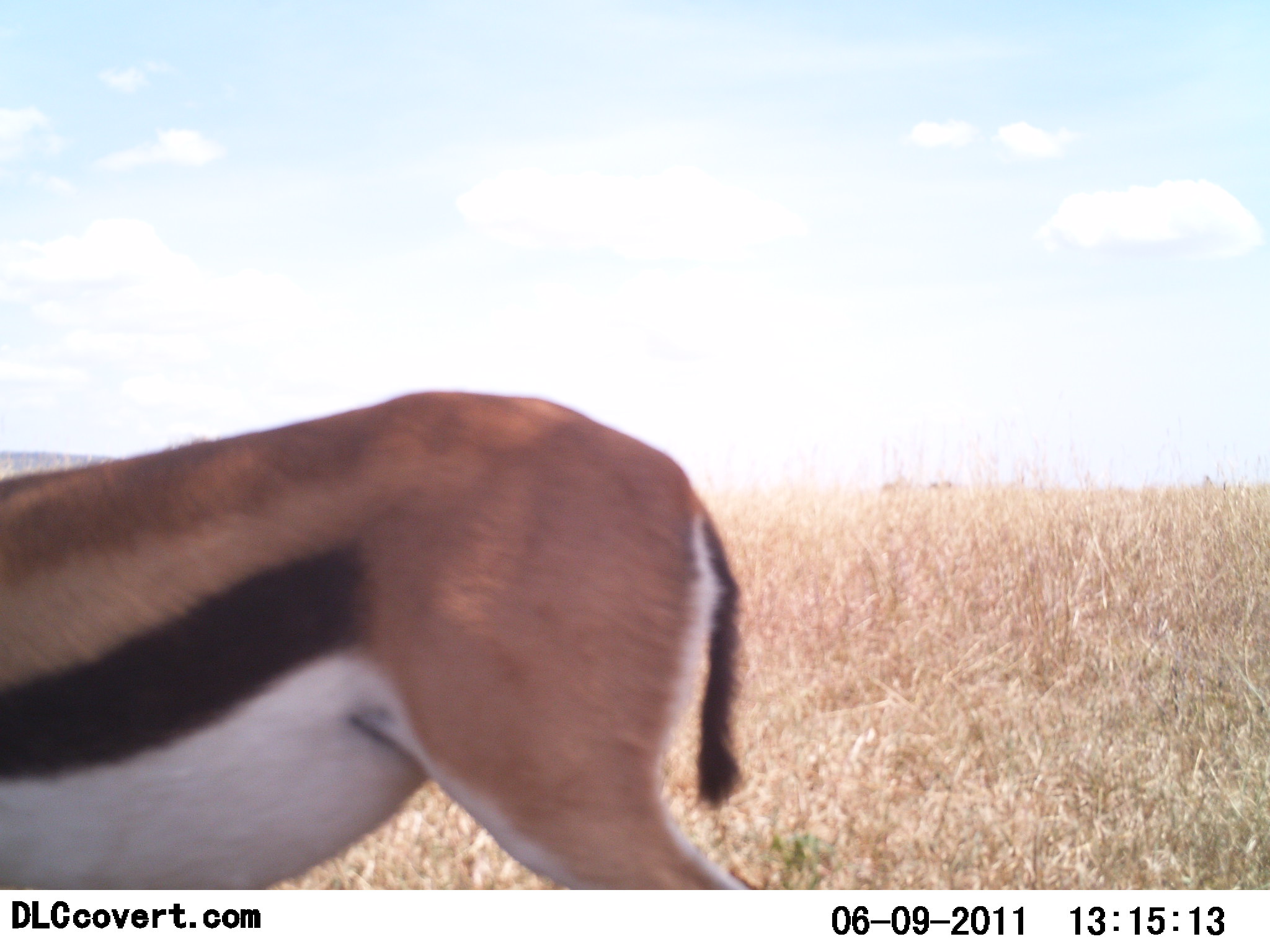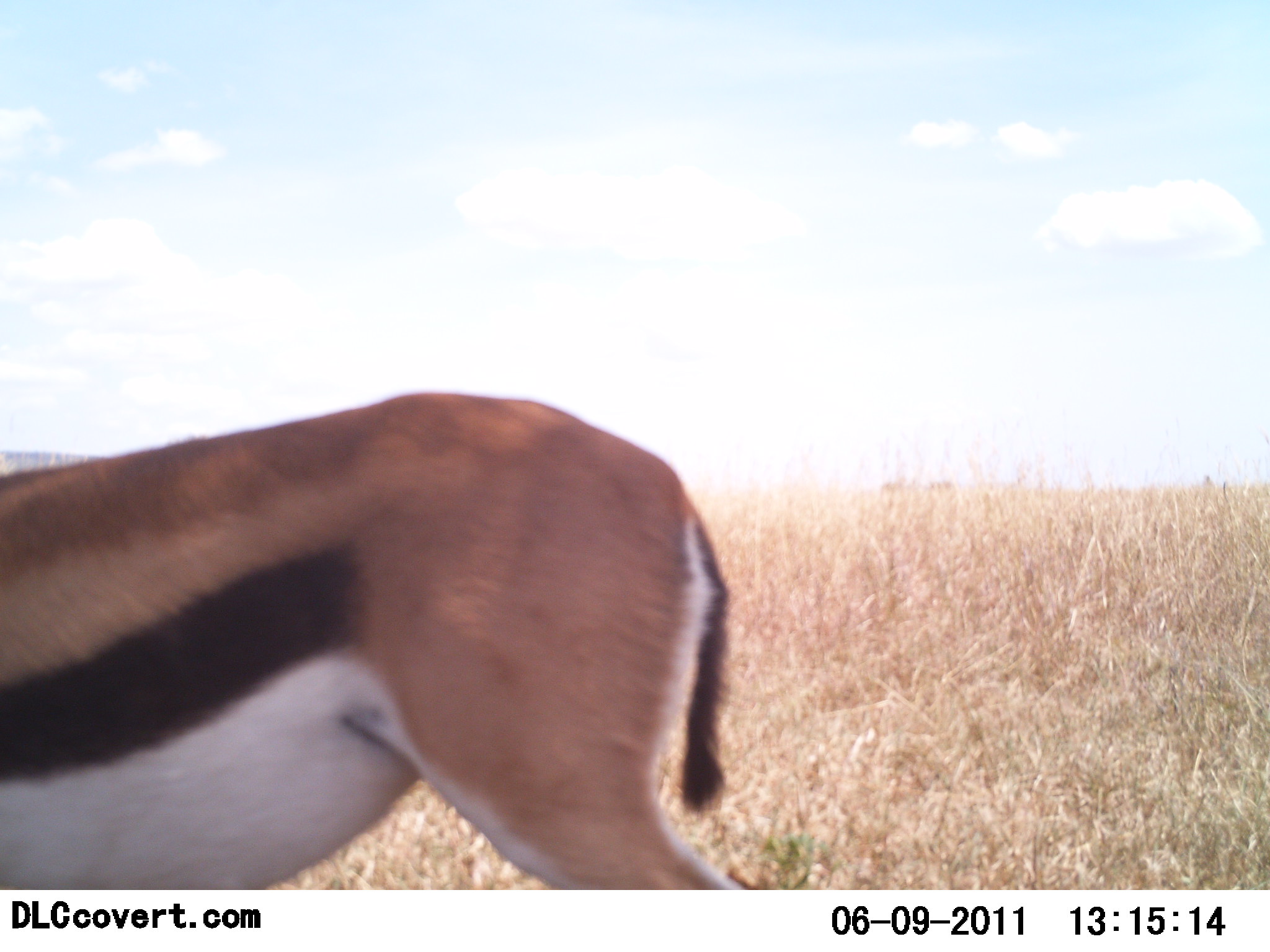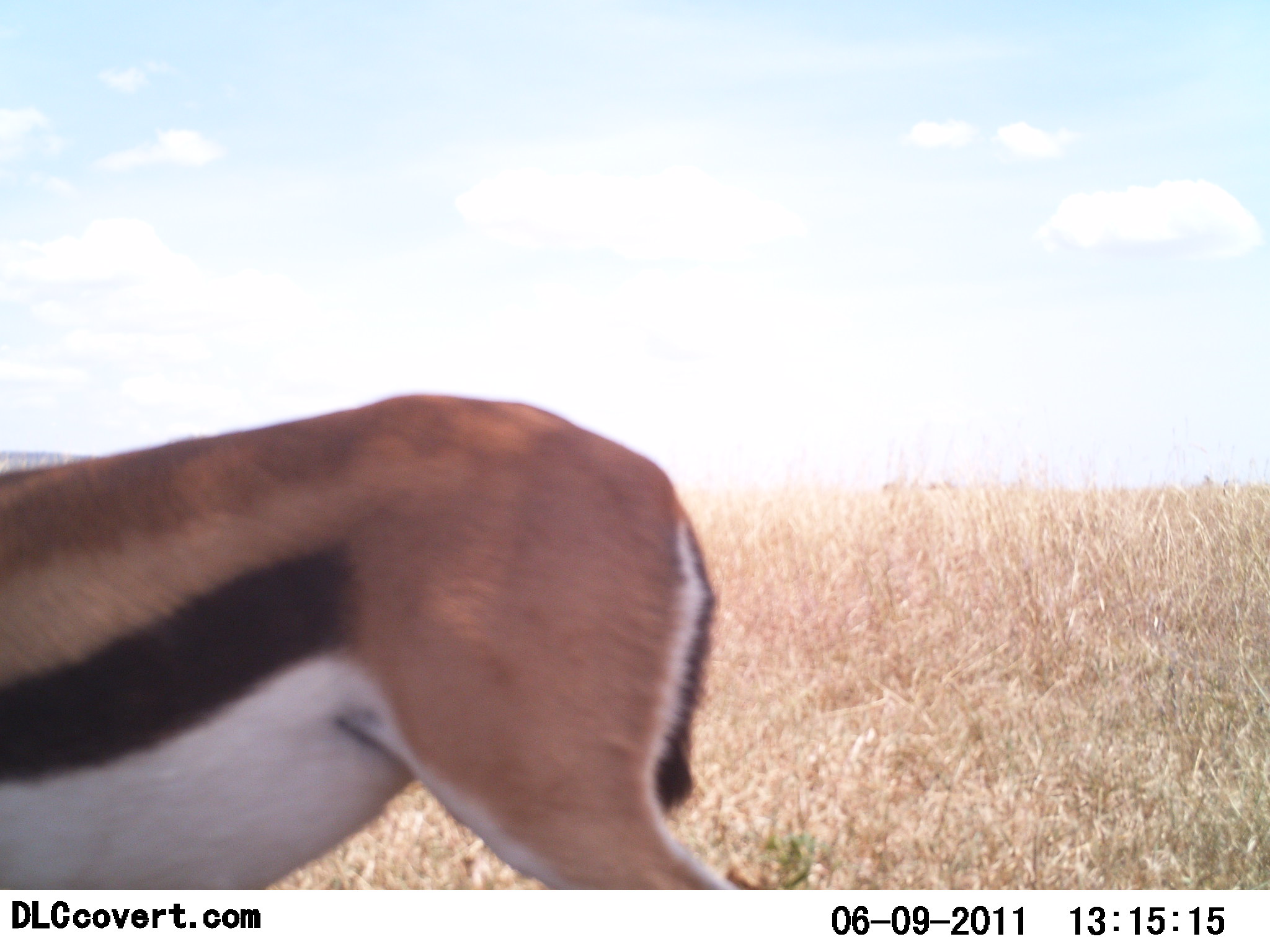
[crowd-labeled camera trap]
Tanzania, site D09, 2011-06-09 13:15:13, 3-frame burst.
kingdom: Animalia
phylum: Chordata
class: Mammalia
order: Artiodactyla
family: Bovidae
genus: Eudorcas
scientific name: Eudorcas thomsonii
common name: thomson's gazelle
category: gazellethomsons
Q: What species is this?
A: Gazellethomsons (thomson's gazelle) (Eudorcas thomsonii).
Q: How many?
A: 1.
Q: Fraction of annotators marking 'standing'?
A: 69%.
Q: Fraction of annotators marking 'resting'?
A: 0%.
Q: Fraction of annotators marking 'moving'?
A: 8%.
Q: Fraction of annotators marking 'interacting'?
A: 0%.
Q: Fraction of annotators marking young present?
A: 0%.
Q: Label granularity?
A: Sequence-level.